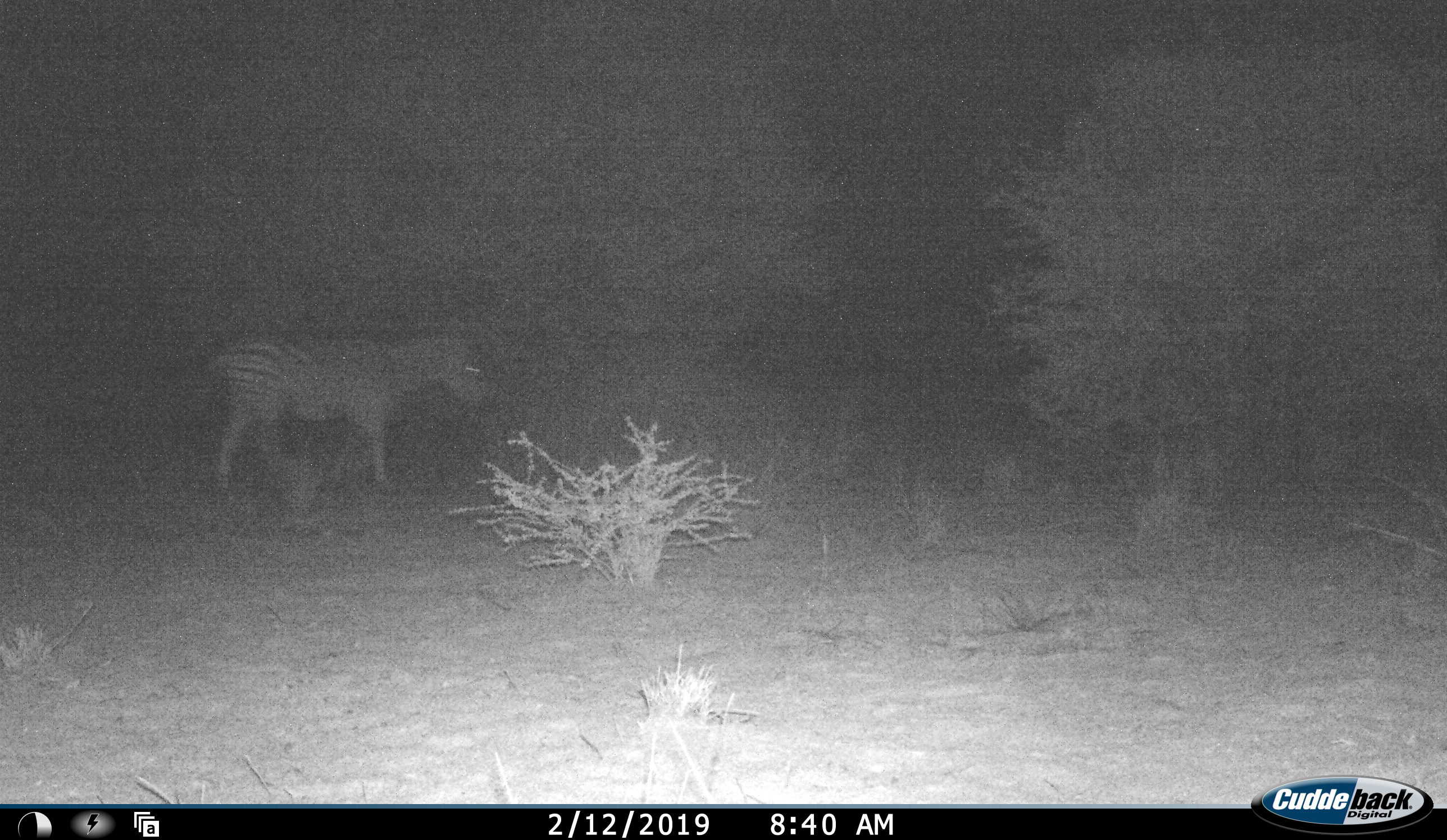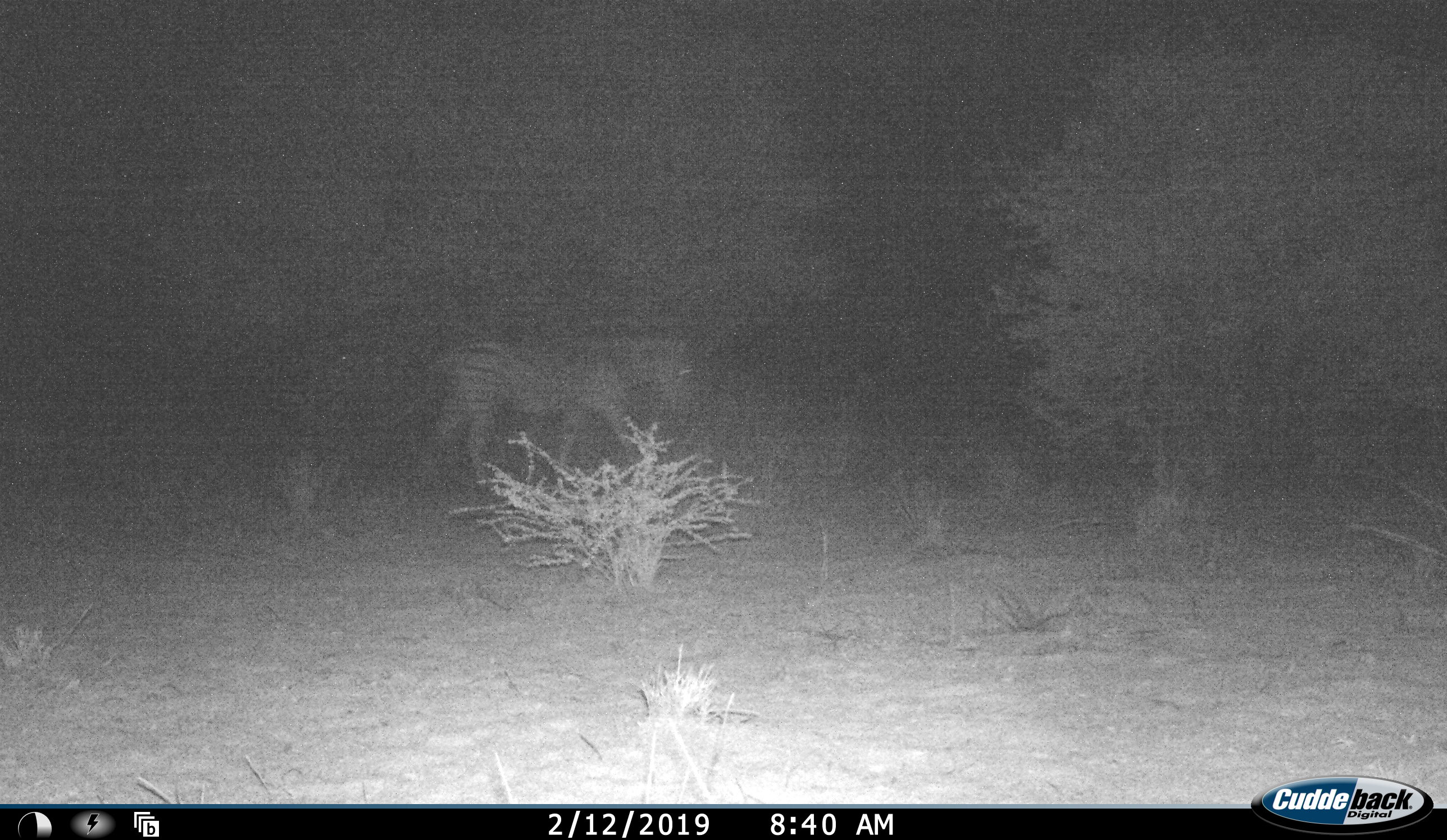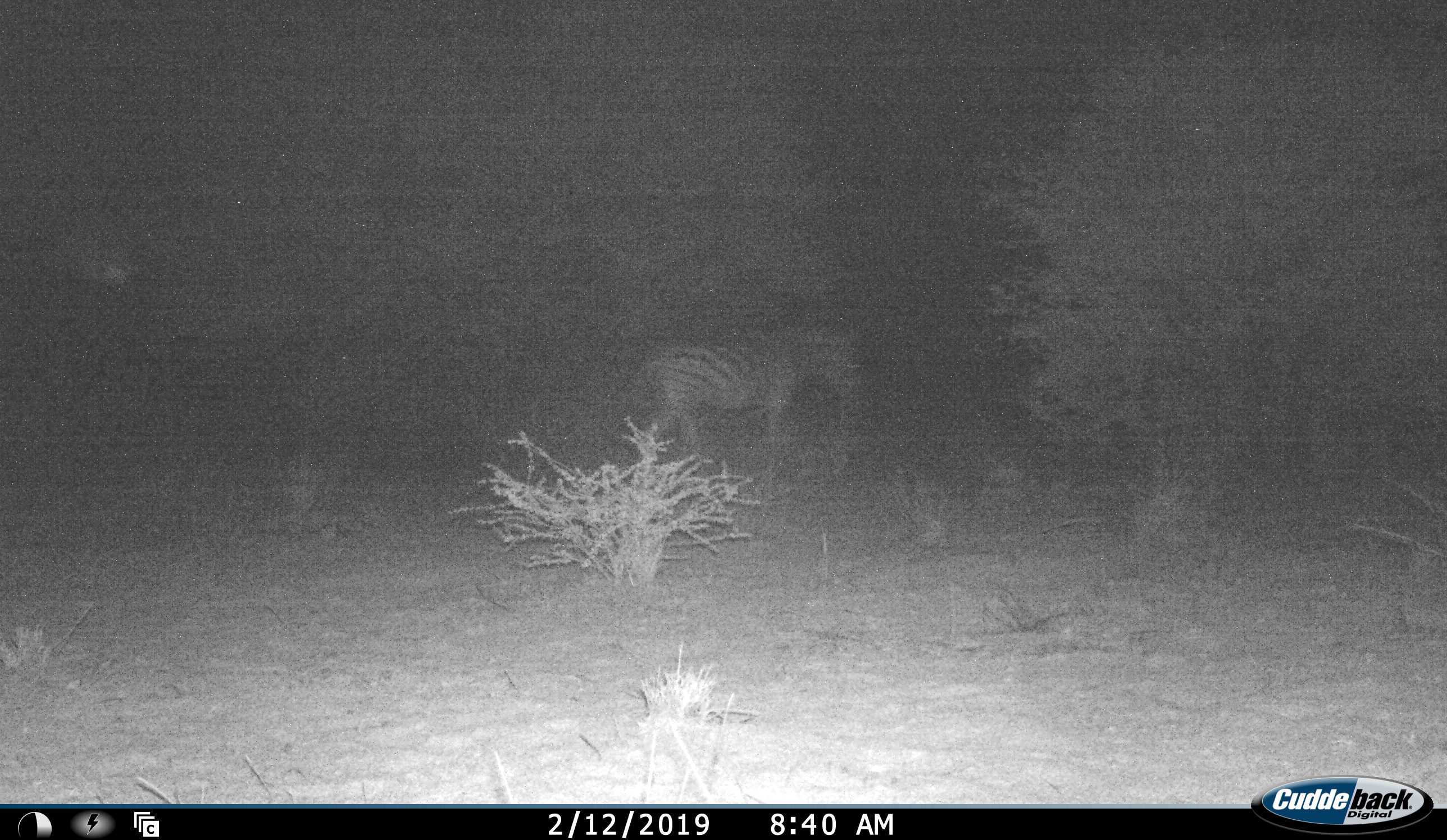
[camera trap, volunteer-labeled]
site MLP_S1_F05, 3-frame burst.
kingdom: Animalia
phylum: Chordata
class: Mammalia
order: Perissodactyla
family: Equidae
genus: Equus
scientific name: Equus quagga burchellii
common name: burchell's zebra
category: zebraburchells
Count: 1.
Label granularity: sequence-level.